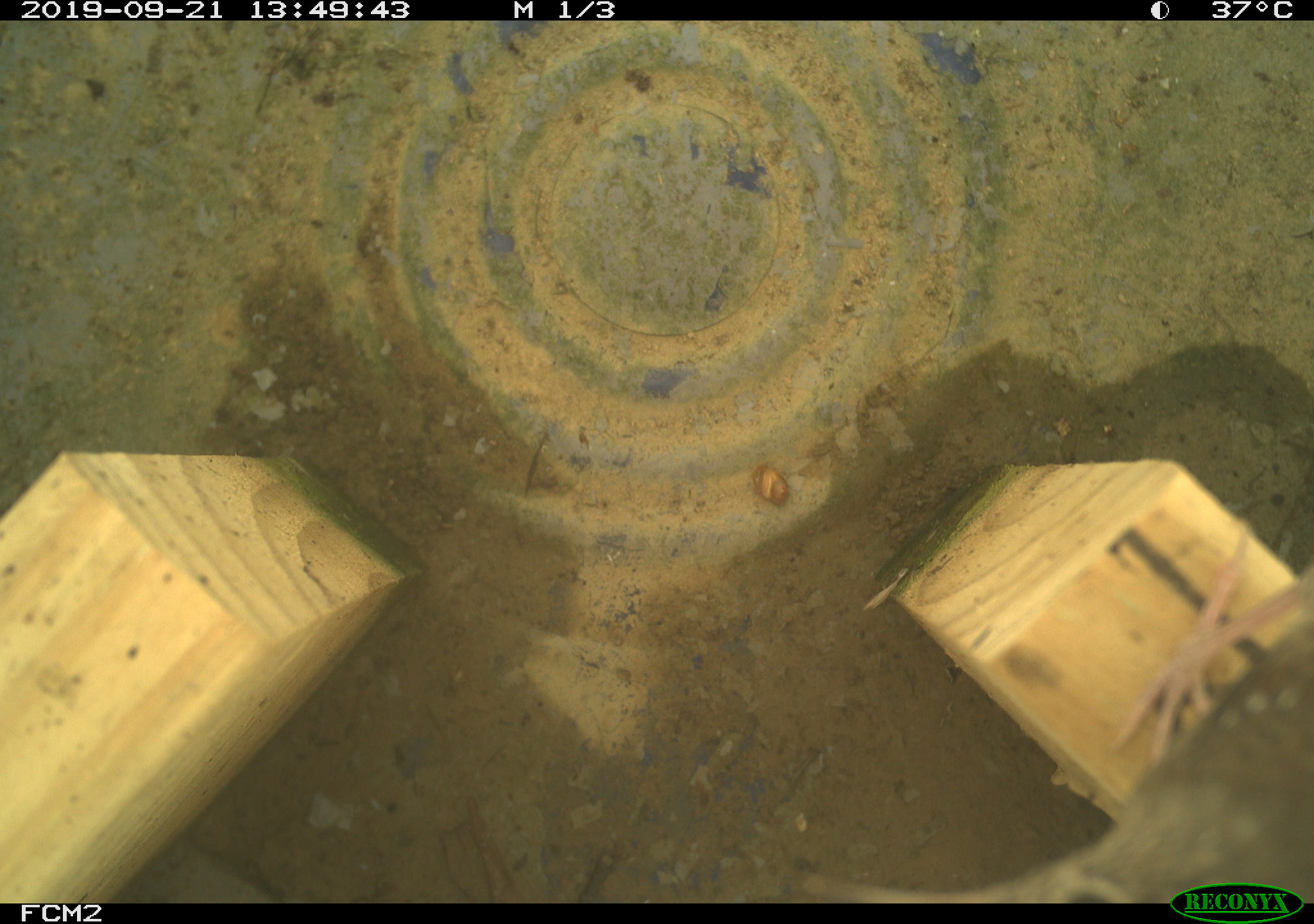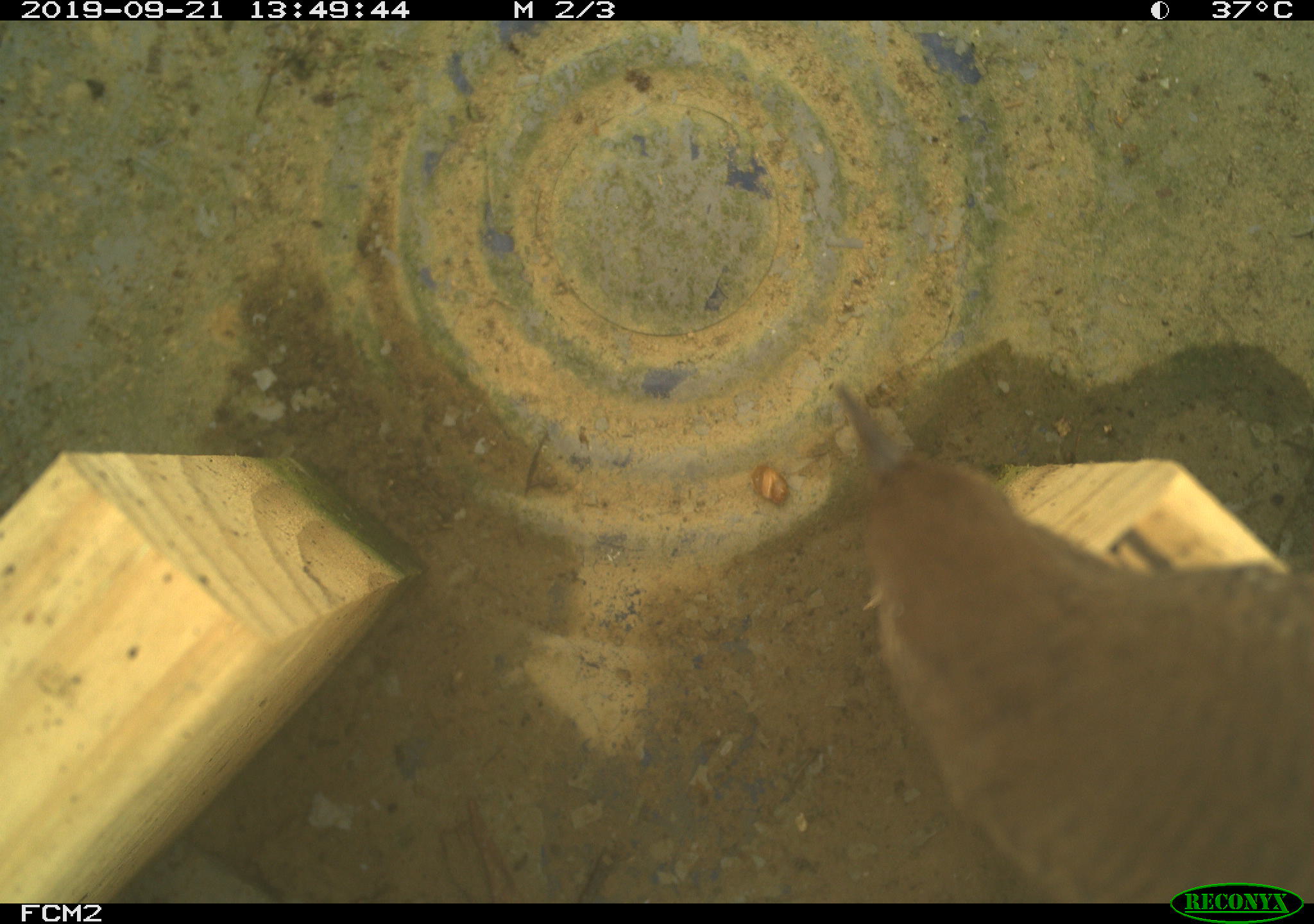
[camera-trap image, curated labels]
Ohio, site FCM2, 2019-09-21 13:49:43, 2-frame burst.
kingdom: Animalia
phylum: Chordata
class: Aves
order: Passeriformes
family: Troglodytidae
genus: Troglodytes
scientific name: Troglodytes aedon aedon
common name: northern house wren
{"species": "northern house wren (Troglodytes aedon aedon)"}